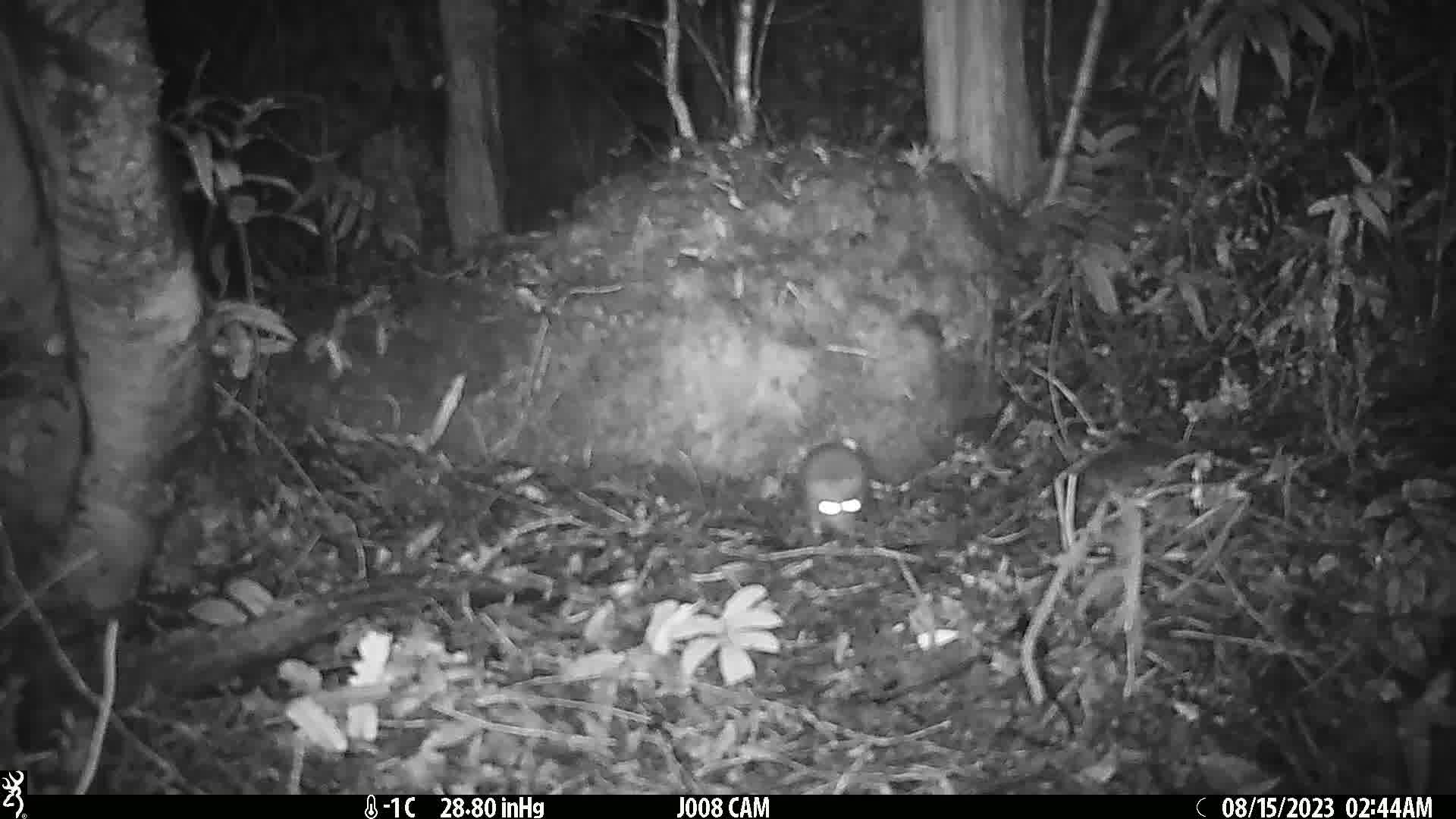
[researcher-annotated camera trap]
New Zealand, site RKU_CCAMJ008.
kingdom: Animalia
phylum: Chordata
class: Mammalia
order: Rodentia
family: Muridae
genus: Rattus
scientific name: Rattus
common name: rat